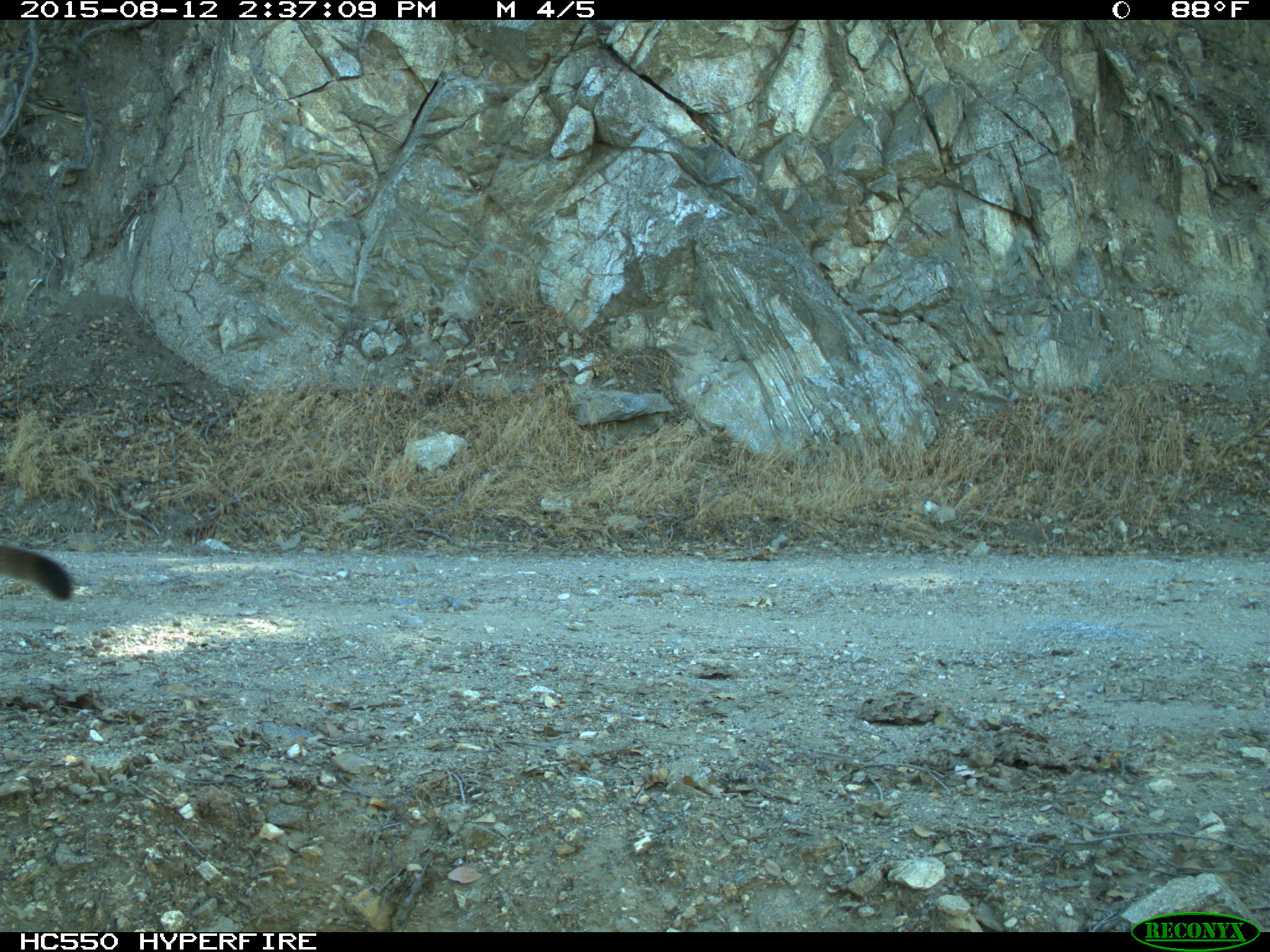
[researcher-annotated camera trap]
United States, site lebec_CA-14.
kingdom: Animalia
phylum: Chordata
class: Mammalia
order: Carnivora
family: Felidae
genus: Puma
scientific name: Puma concolor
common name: mountain lion